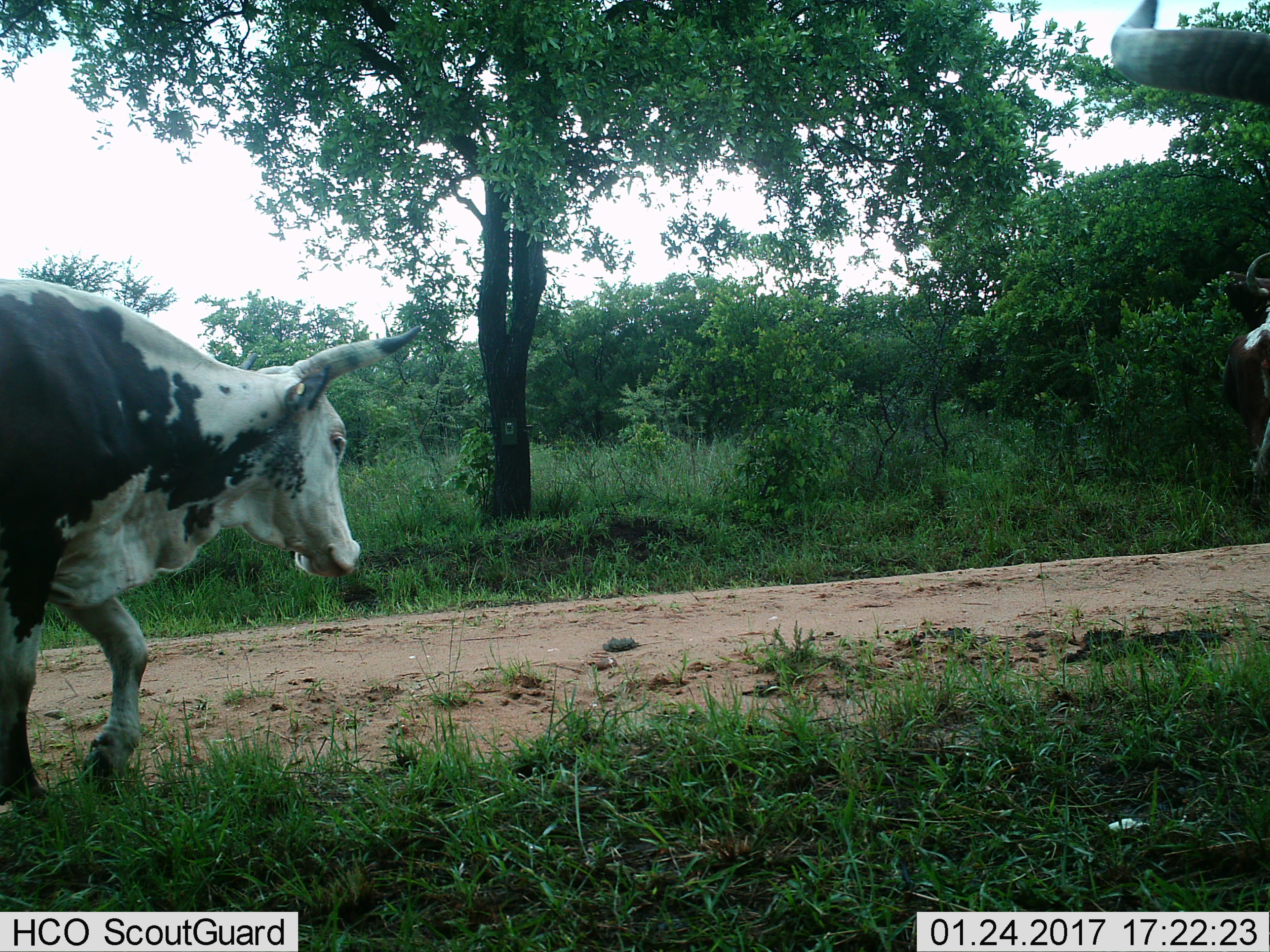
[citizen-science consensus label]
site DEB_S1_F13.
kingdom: Animalia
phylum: Chordata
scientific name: Vertebrata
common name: domestic animal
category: domesticanimal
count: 2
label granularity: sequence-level